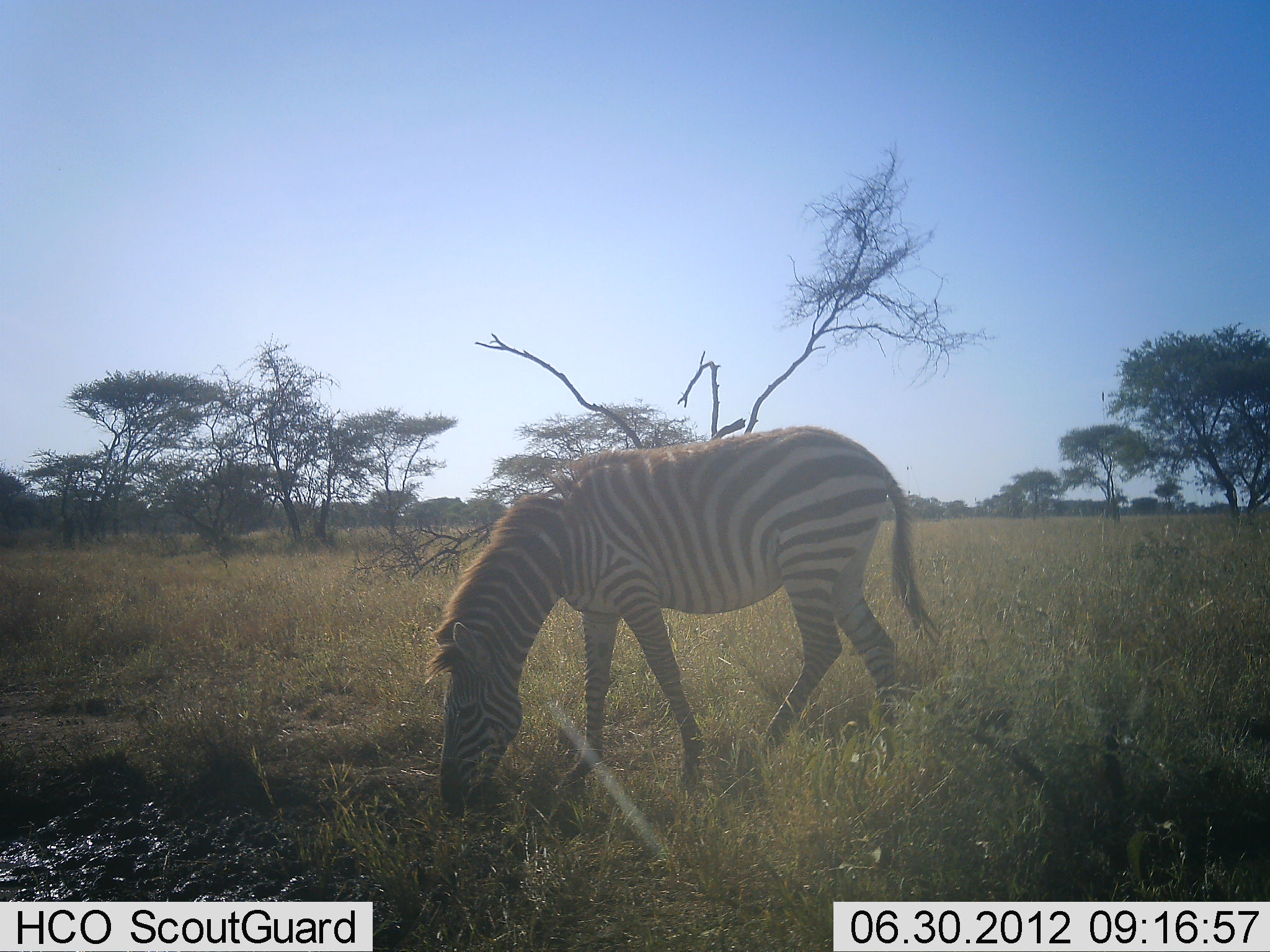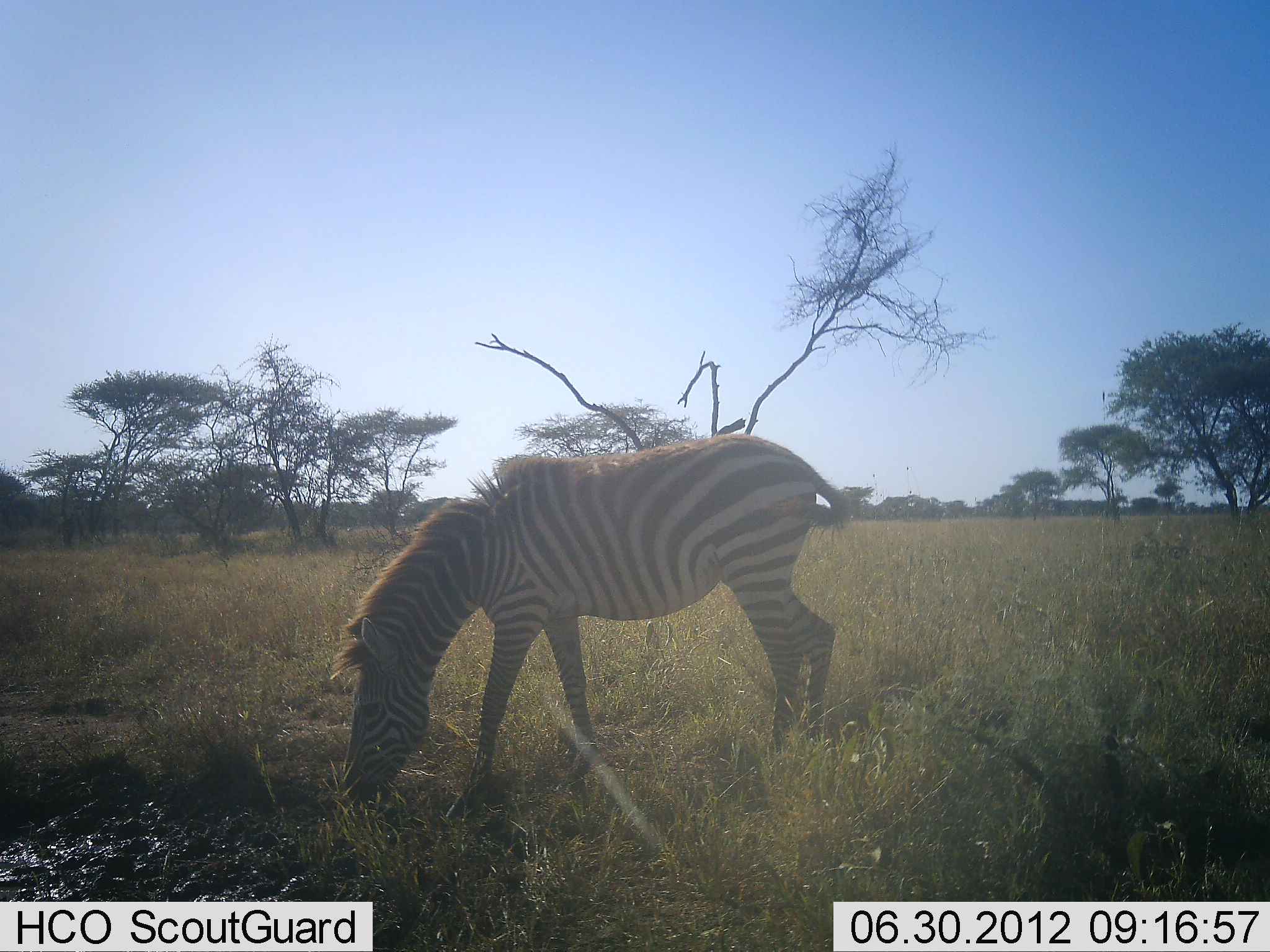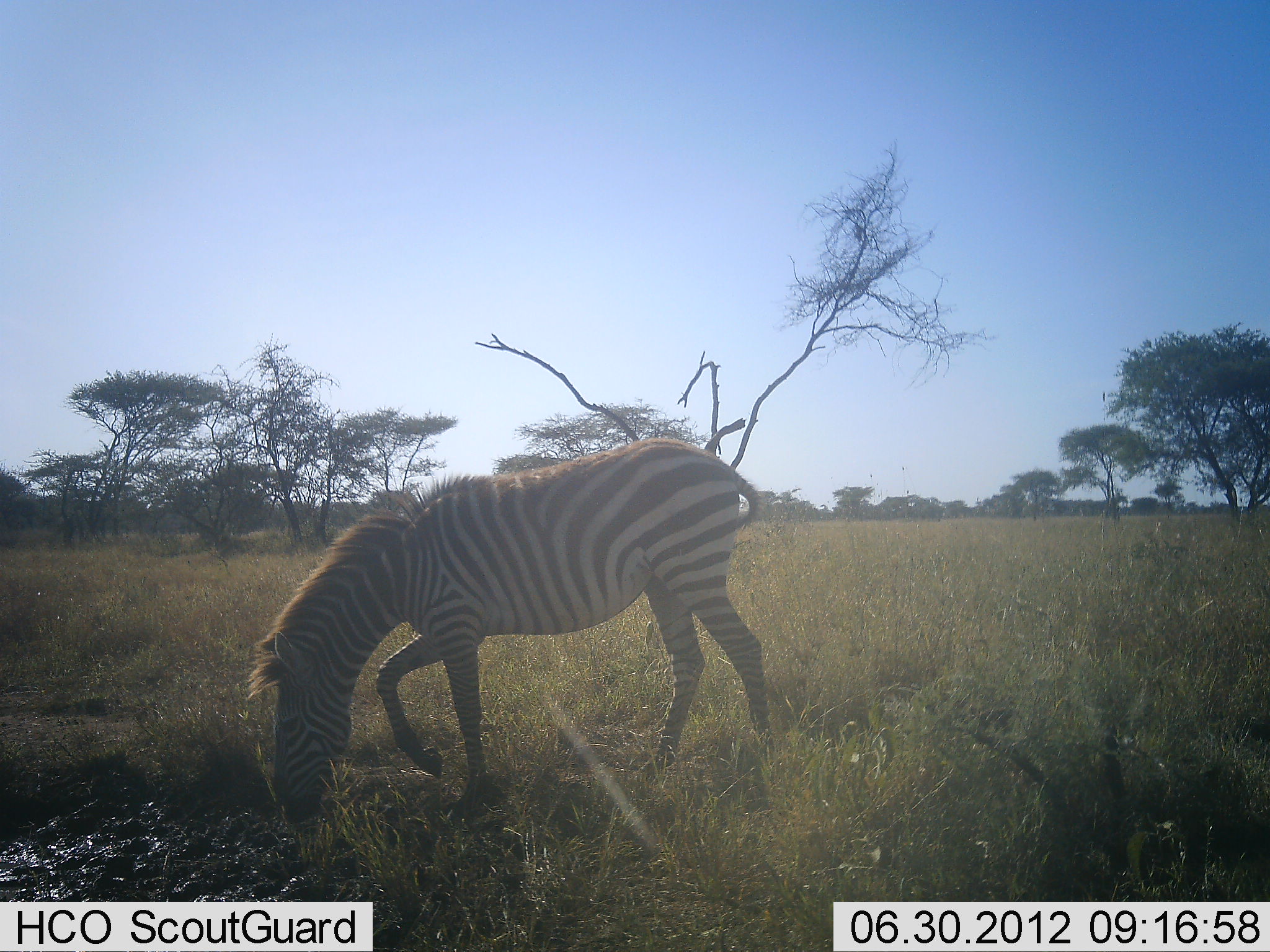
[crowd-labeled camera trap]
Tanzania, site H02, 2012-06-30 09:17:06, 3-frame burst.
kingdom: Animalia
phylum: Chordata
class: Mammalia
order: Perissodactyla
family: Equidae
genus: Equus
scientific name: Equus quagga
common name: plains zebra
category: zebra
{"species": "zebra (plains zebra) (Equus quagga)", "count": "1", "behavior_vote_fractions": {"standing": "10%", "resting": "0%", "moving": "40%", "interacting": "0%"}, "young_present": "0%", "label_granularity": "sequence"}